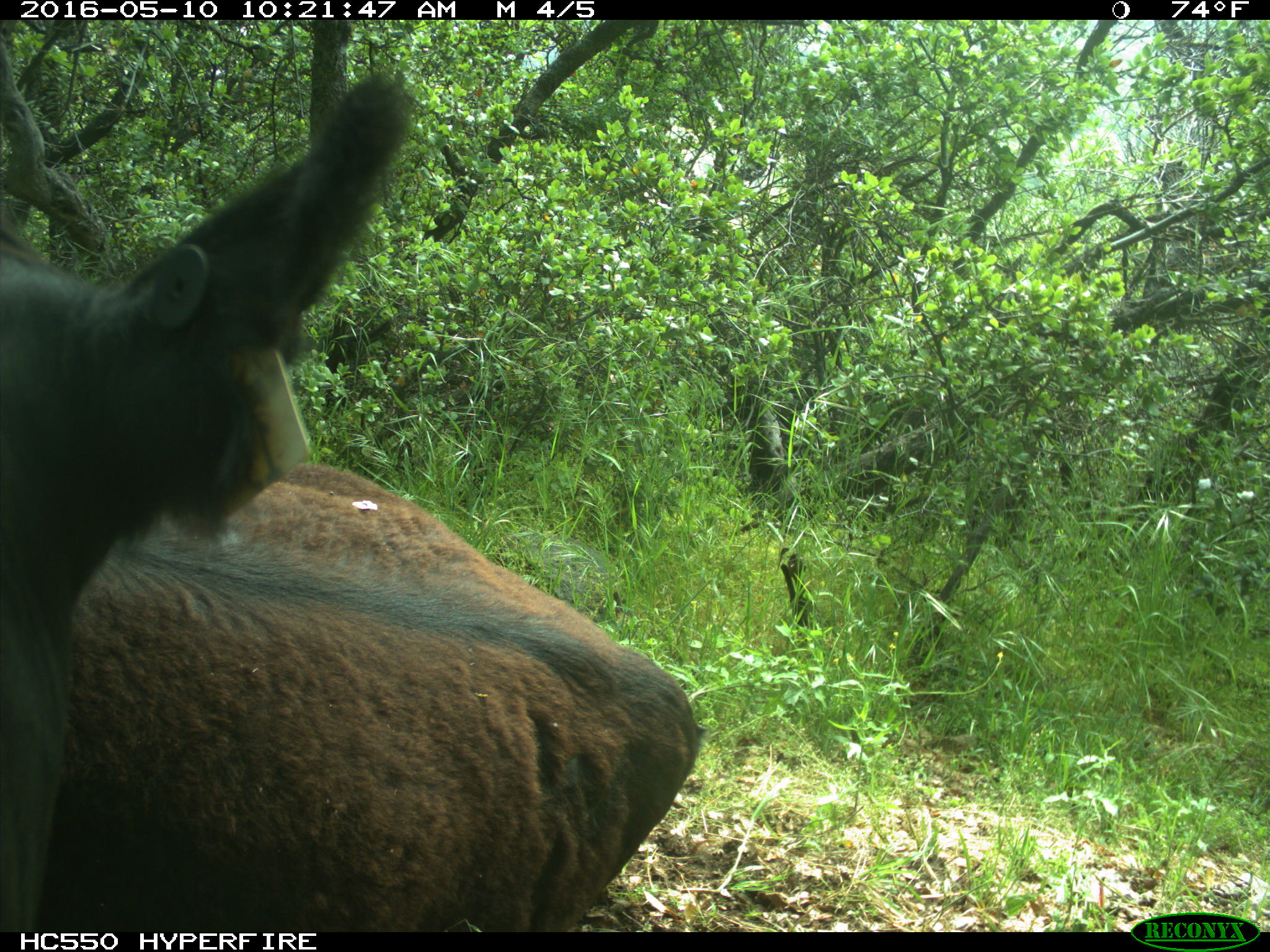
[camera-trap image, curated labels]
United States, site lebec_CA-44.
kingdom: Animalia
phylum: Chordata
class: Mammalia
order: Artiodactyla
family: Bovidae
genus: Bos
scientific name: Bos taurus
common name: domestic cow